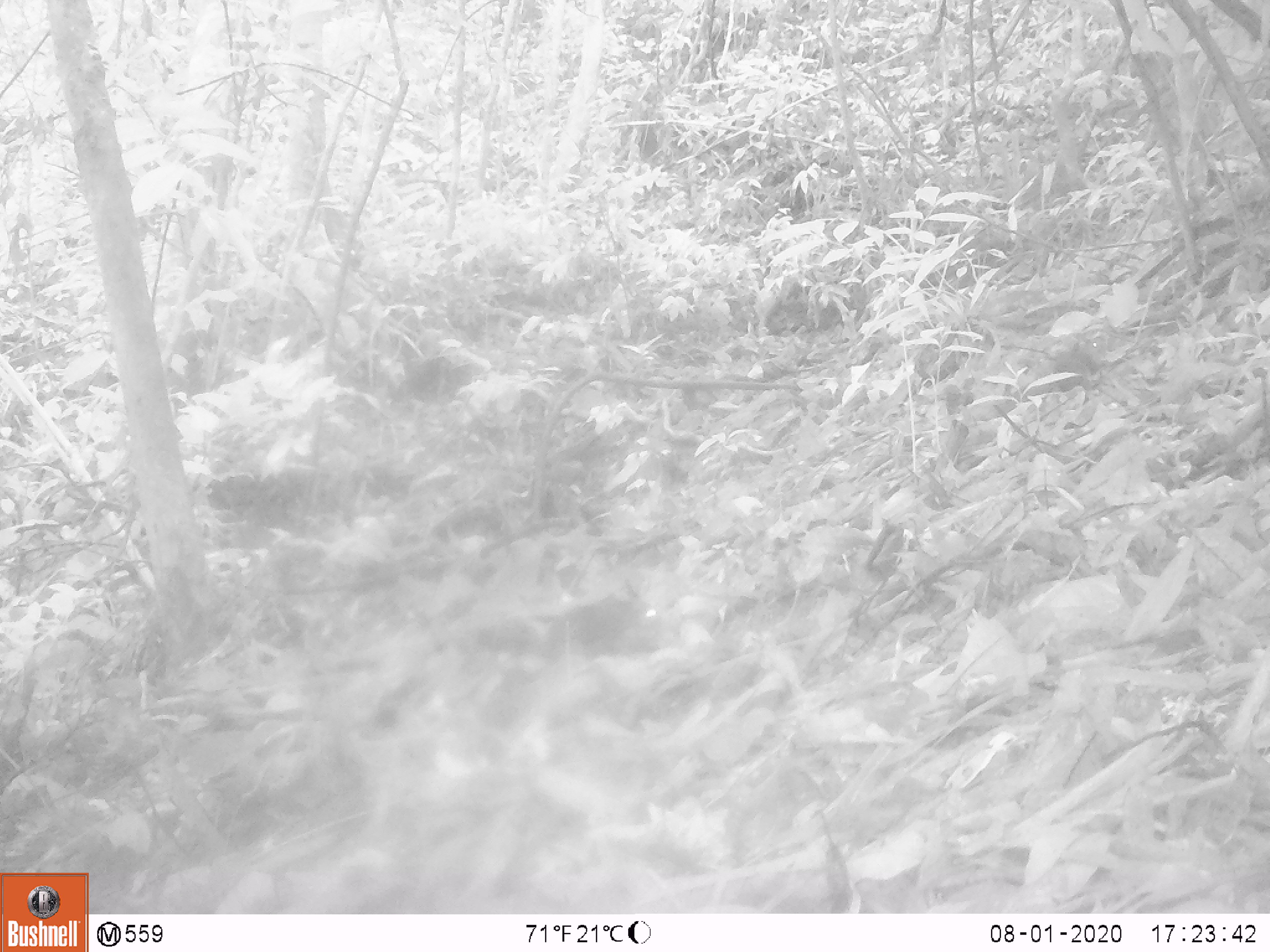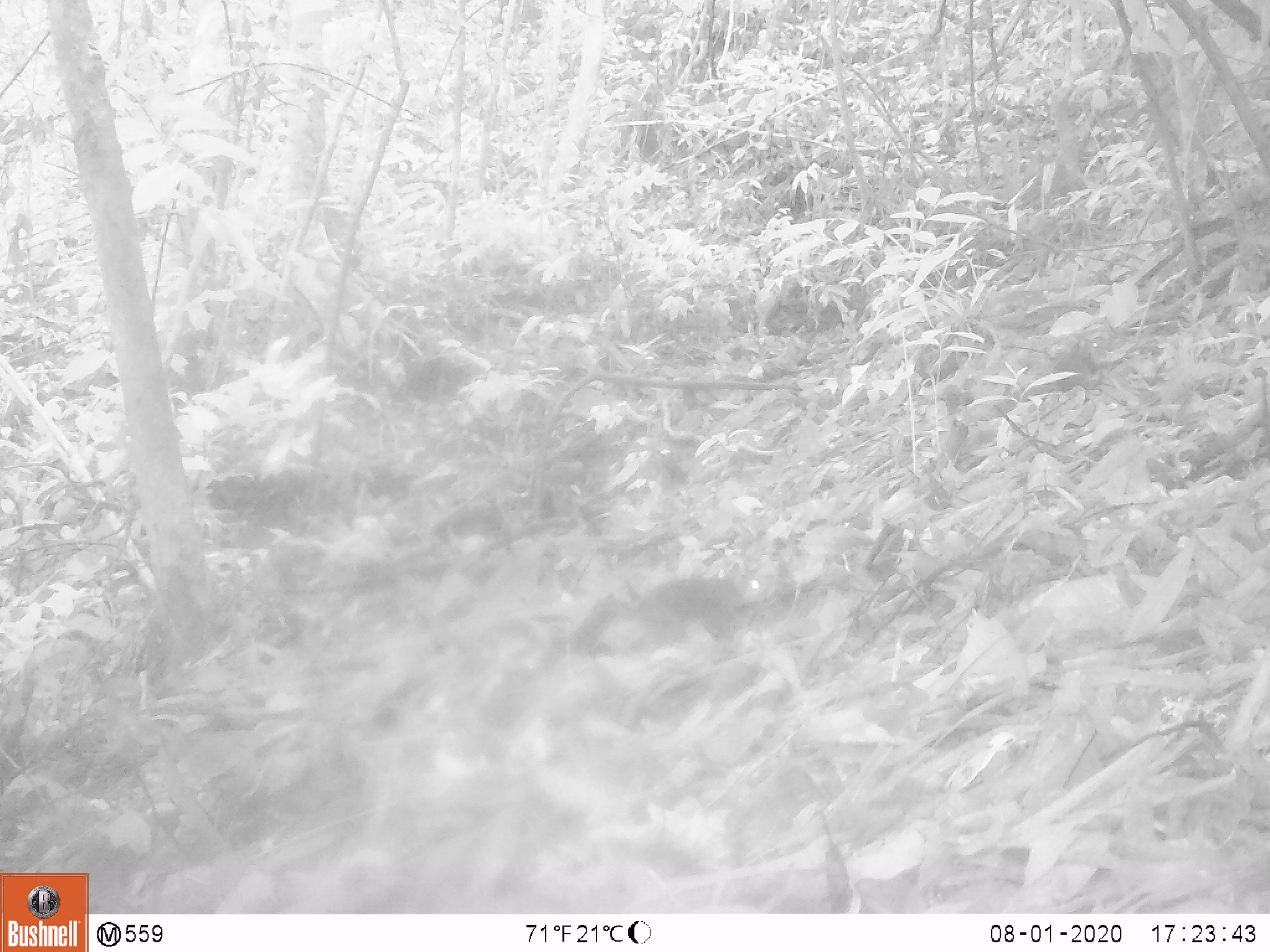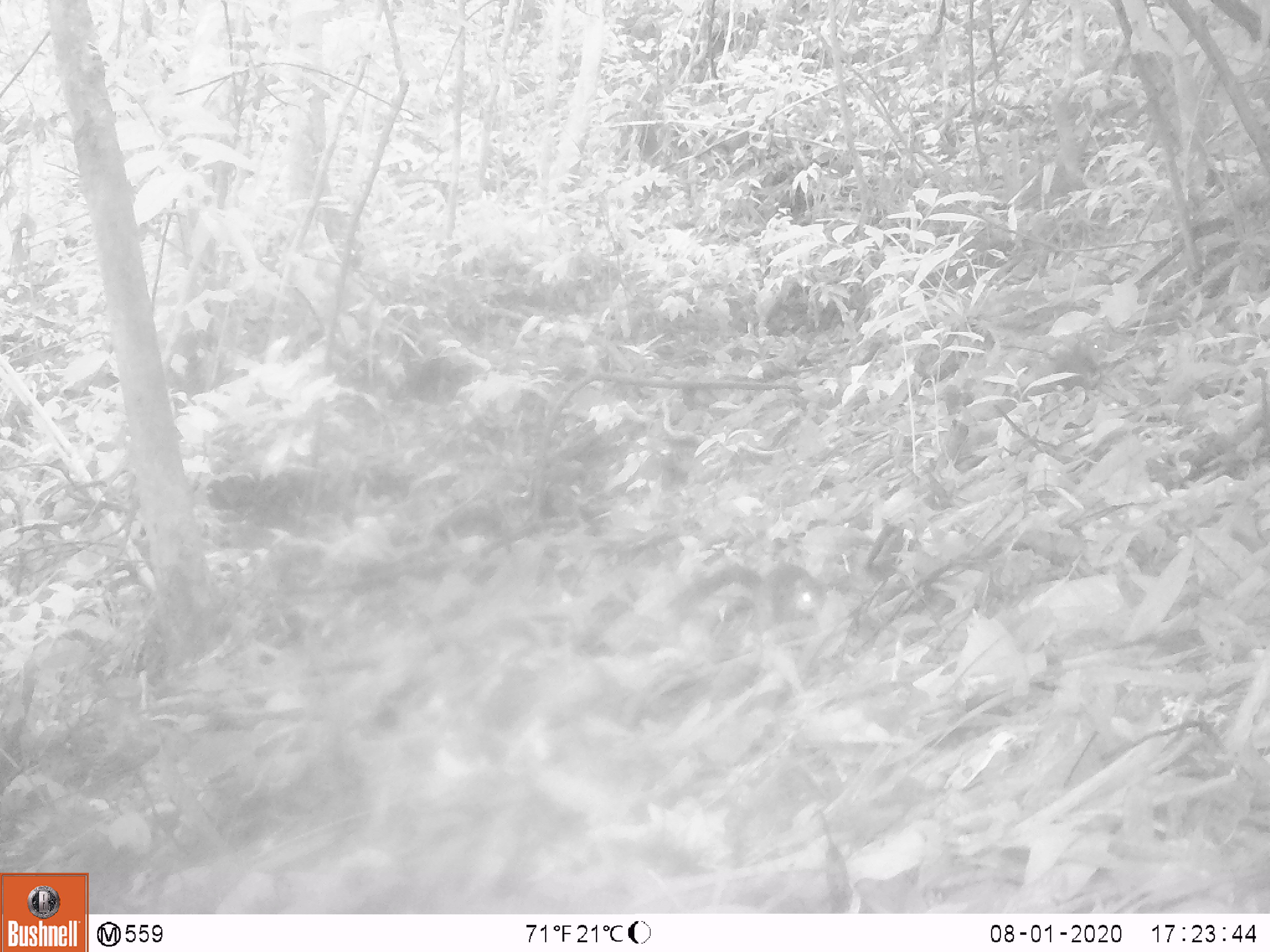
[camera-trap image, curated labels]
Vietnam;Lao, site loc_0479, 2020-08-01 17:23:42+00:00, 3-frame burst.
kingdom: Animalia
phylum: Chordata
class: Mammalia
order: Rodentia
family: Sciuridae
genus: Dremomys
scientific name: Dremomys rufigenis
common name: red-cheeked squirrel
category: red cheeked squirrel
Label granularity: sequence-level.